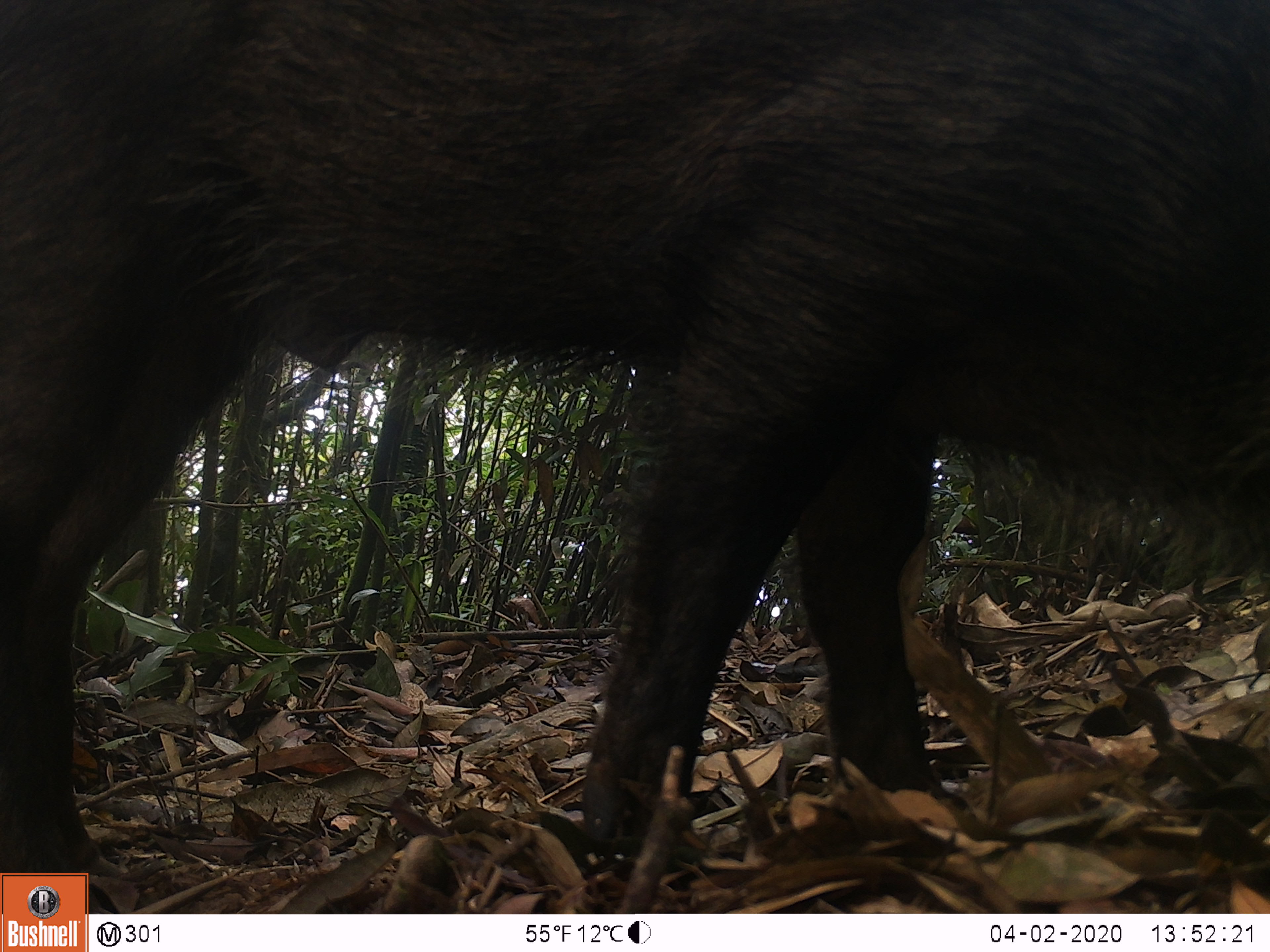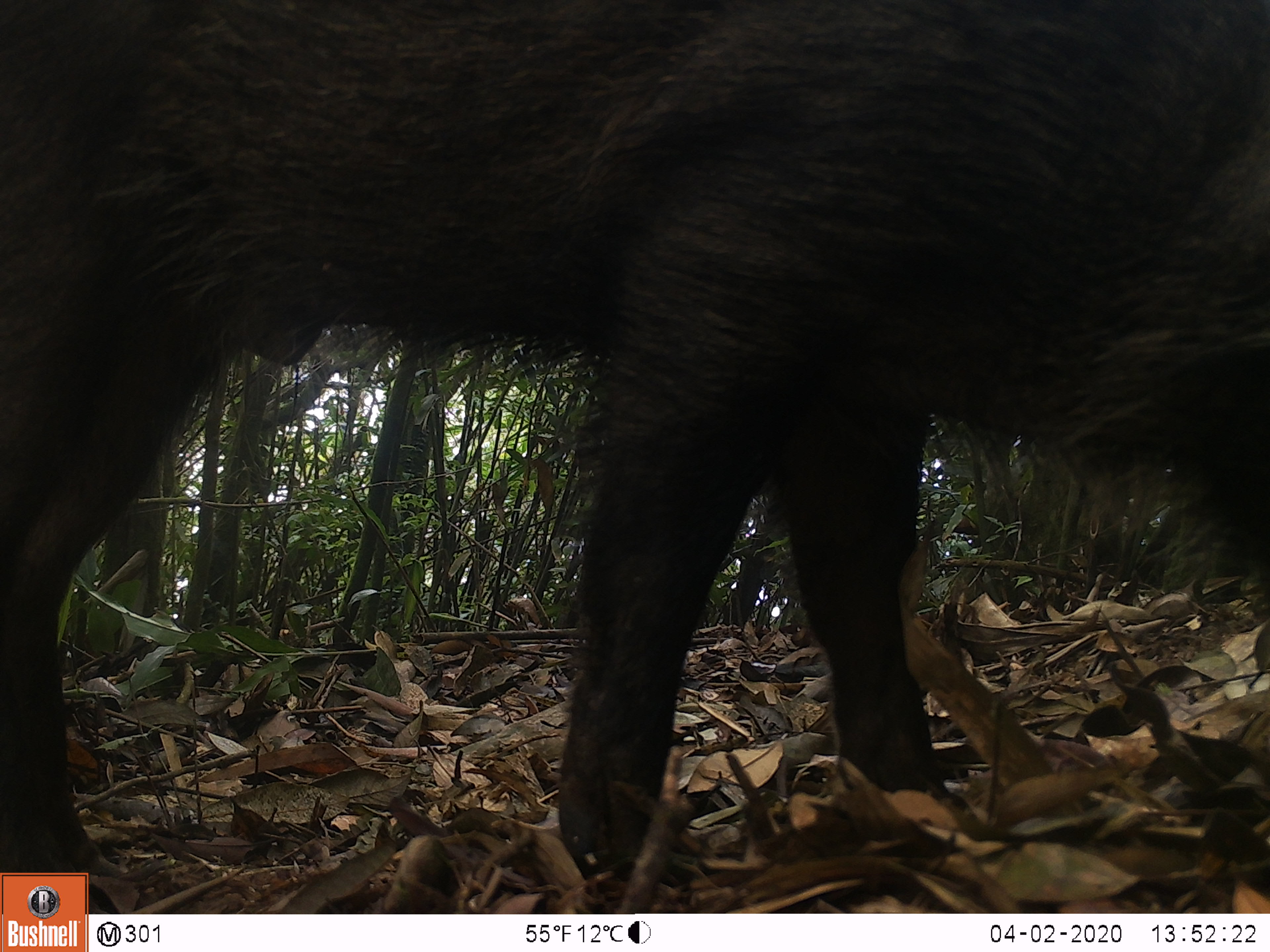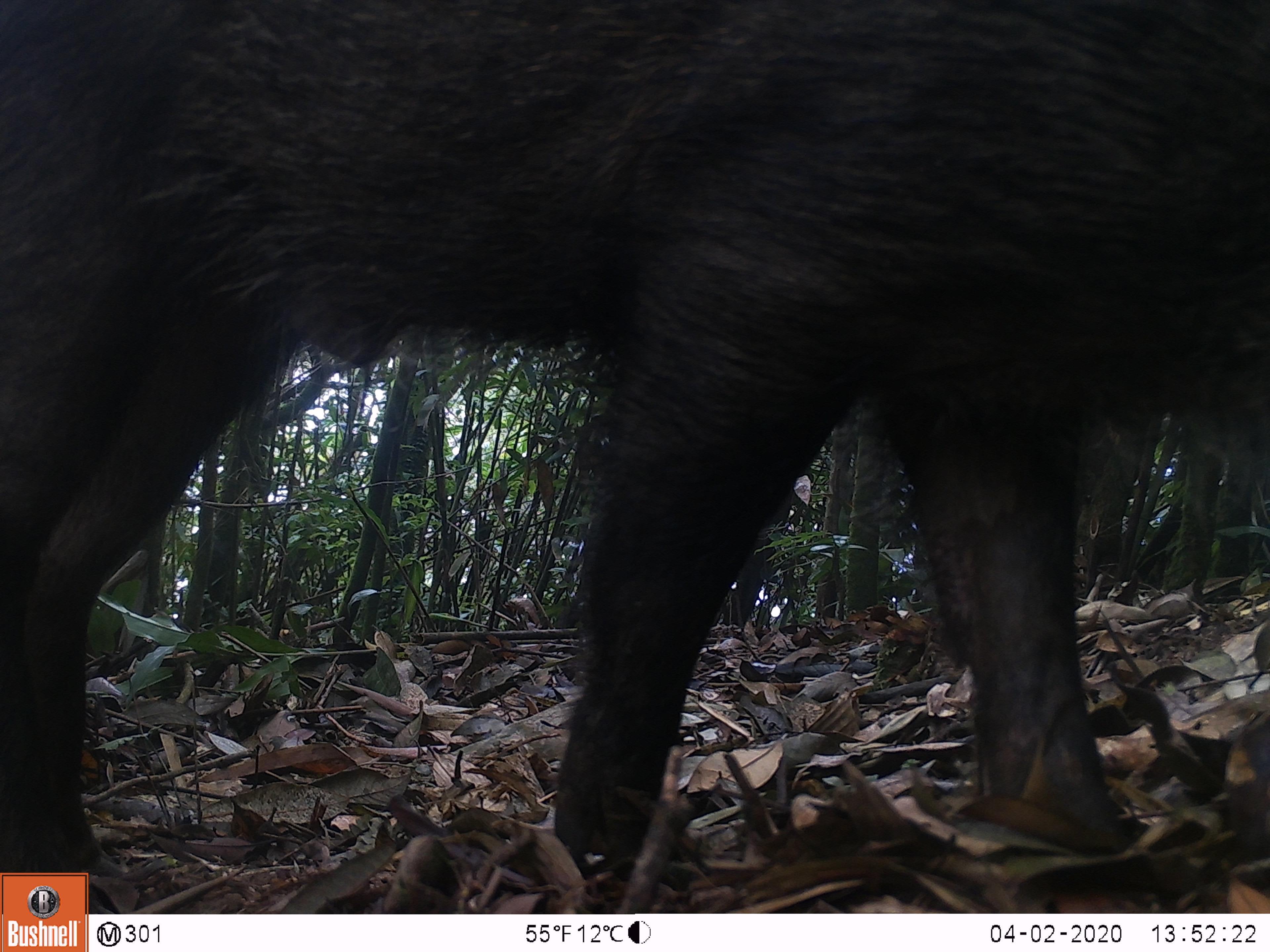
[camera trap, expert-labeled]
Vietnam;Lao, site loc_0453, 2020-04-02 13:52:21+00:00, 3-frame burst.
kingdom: Animalia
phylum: Chordata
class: Mammalia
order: Artiodactyla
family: Suidae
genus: Sus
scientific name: Sus scrofa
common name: eurasian wild pig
Eurasian wild pig (Sus scrofa). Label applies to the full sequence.